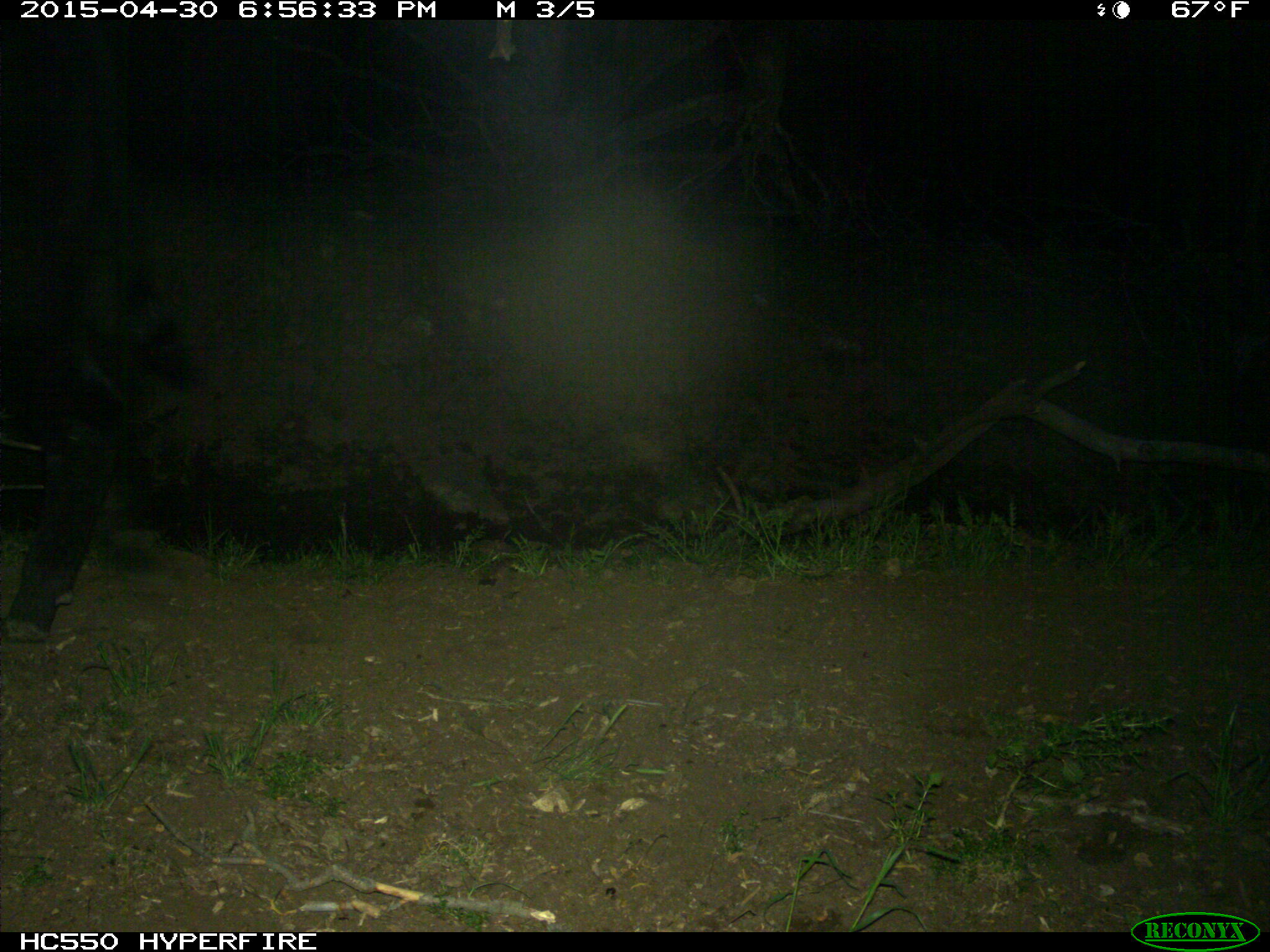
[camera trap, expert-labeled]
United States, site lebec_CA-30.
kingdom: Animalia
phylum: Chordata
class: Mammalia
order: Artiodactyla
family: Bovidae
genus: Bos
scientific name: Bos taurus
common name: domestic cow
Bos taurus (domestic cow).